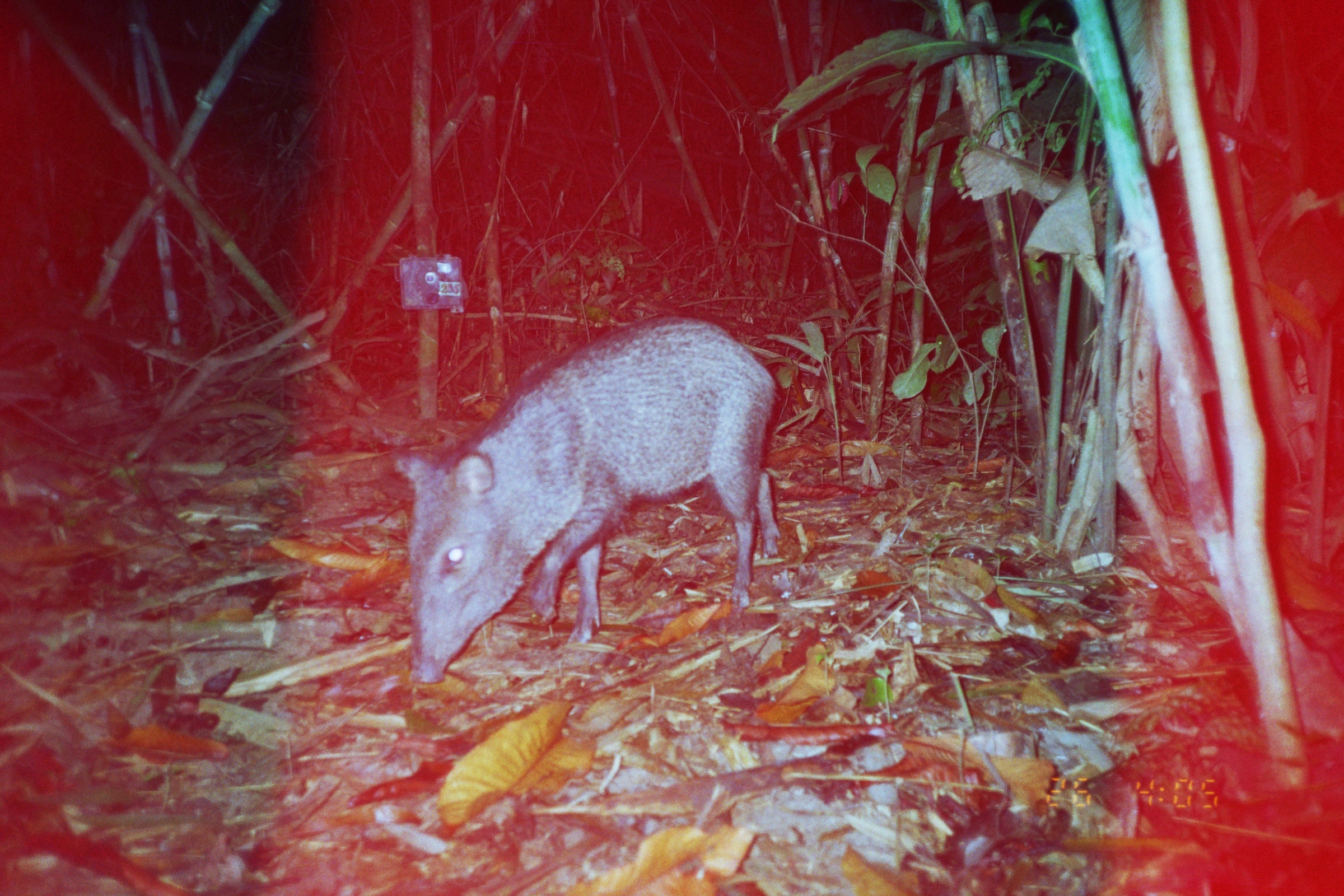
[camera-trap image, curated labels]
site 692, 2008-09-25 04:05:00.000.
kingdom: Animalia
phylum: Chordata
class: Mammalia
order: Artiodactyla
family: Tayassuidae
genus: Pecari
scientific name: Pecari tajacu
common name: collared peccary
Pecari tajacu (collared peccary).